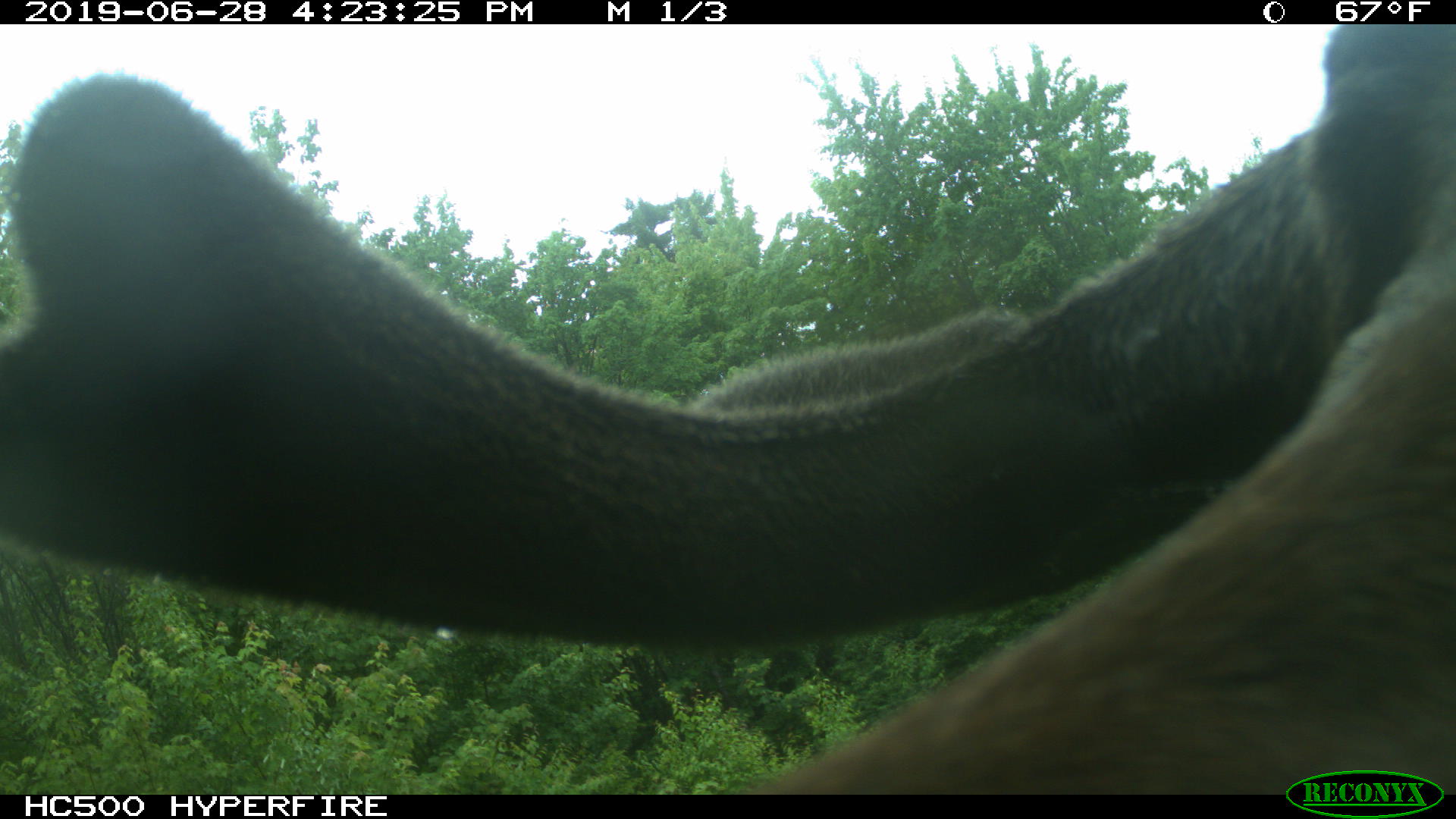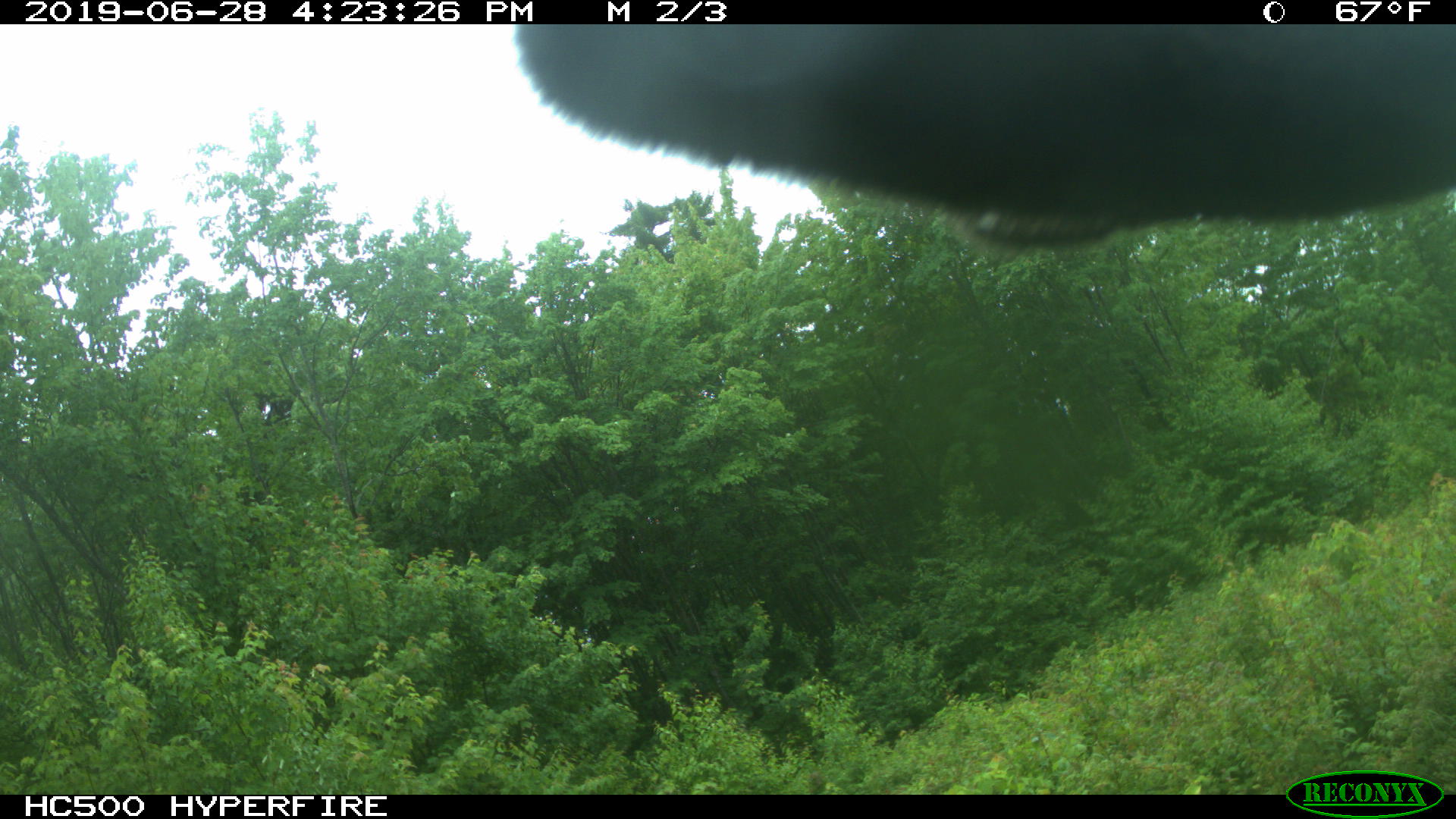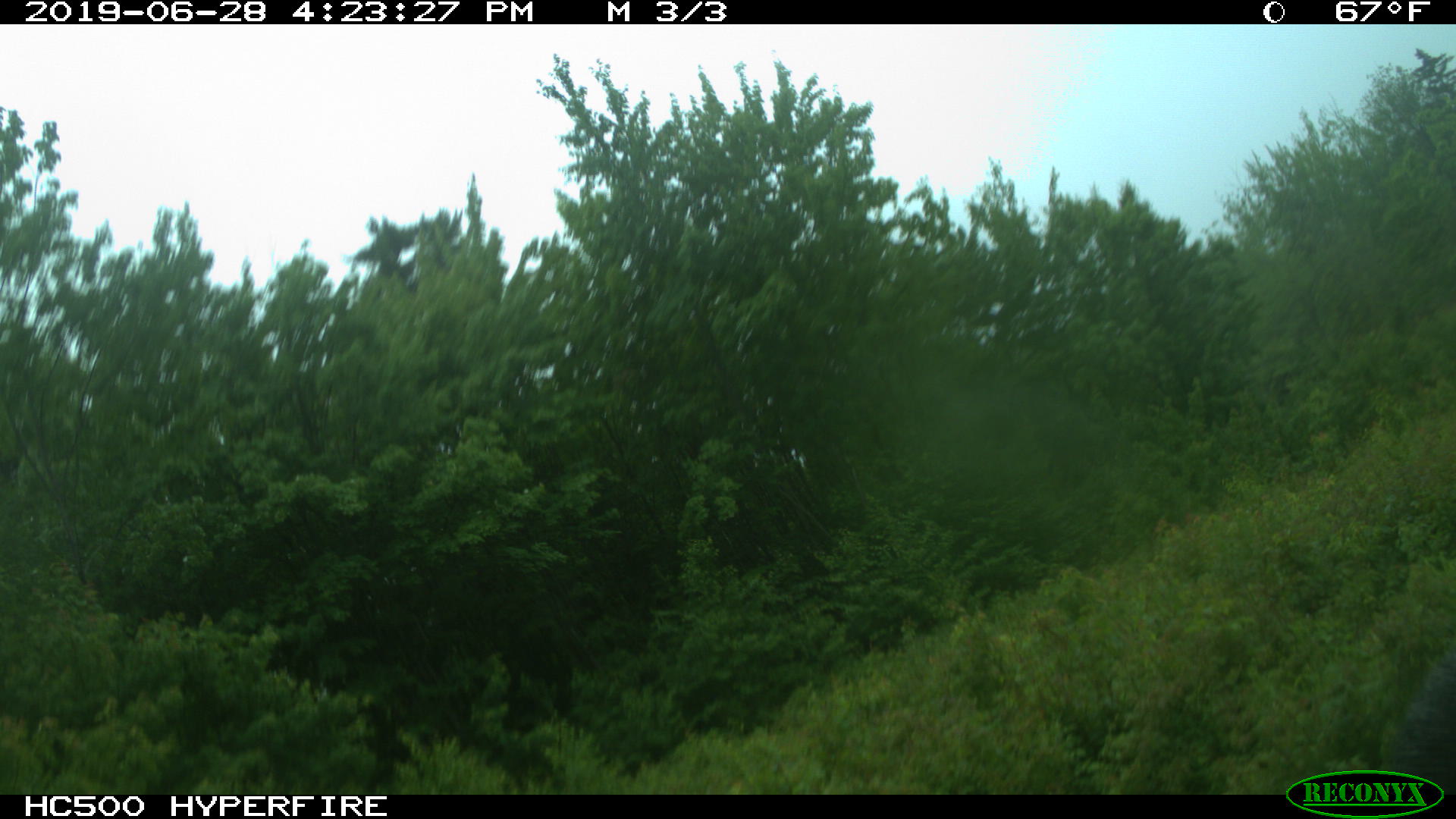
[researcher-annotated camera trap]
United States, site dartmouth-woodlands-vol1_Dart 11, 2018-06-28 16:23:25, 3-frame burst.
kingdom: Animalia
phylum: Chordata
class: Mammalia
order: Artiodactyla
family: Cervidae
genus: Alces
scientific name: Alces alces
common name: moose